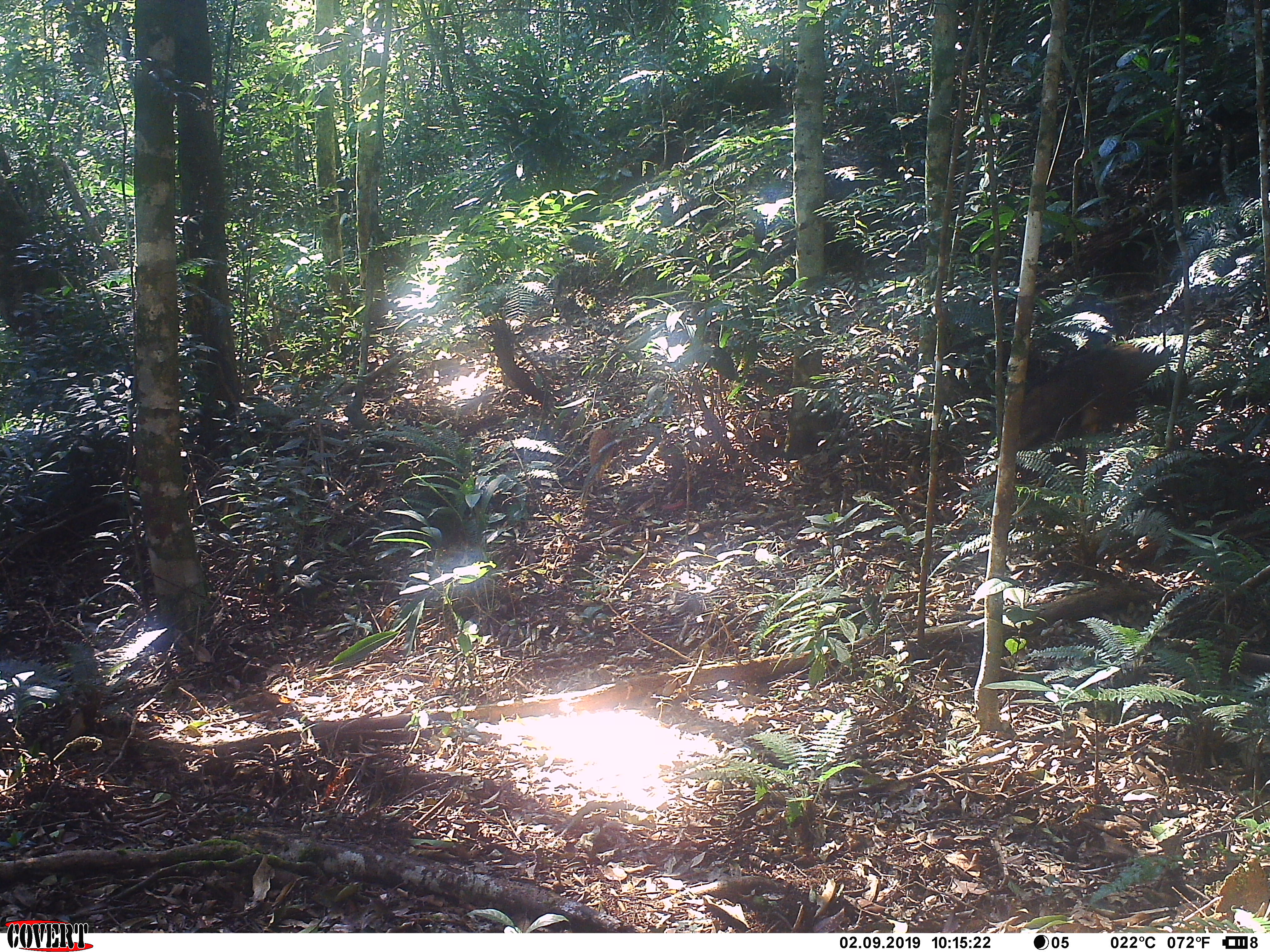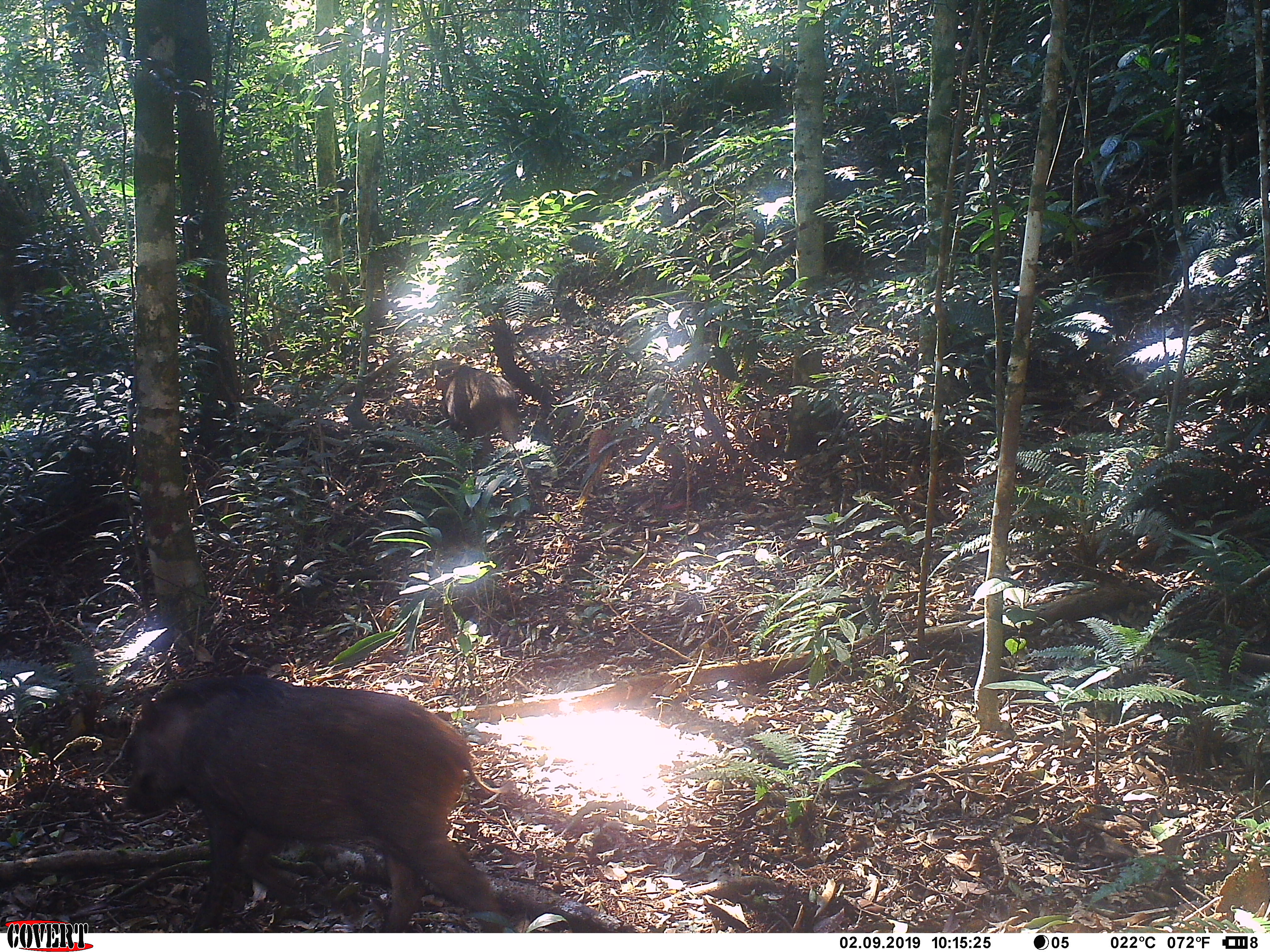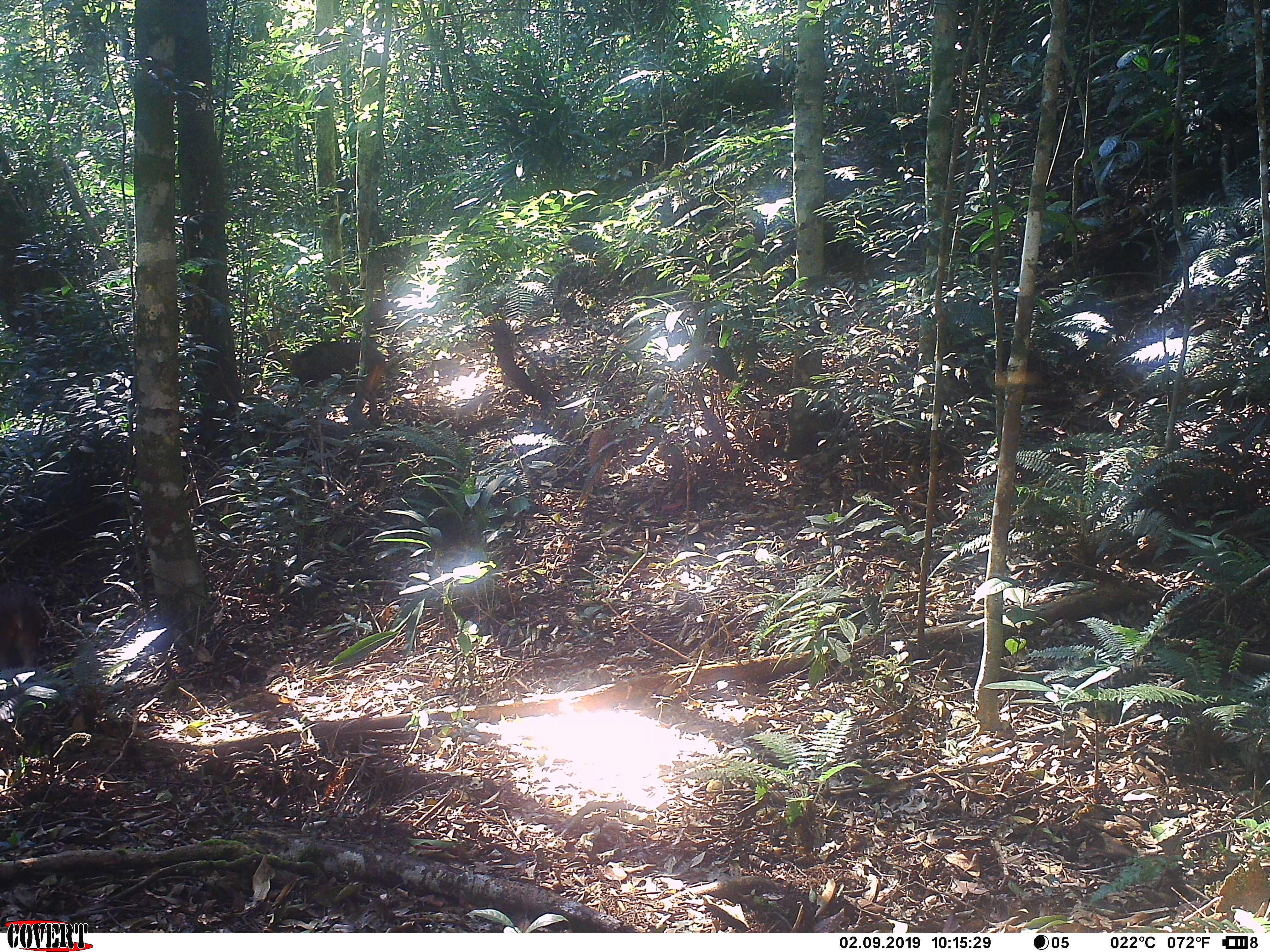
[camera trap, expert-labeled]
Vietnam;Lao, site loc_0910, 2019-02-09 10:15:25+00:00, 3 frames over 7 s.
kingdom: Animalia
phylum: Chordata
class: Mammalia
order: Artiodactyla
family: Suidae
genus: Sus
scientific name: Sus scrofa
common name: eurasian wild pig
Eurasian wild pig (Sus scrofa). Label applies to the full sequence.